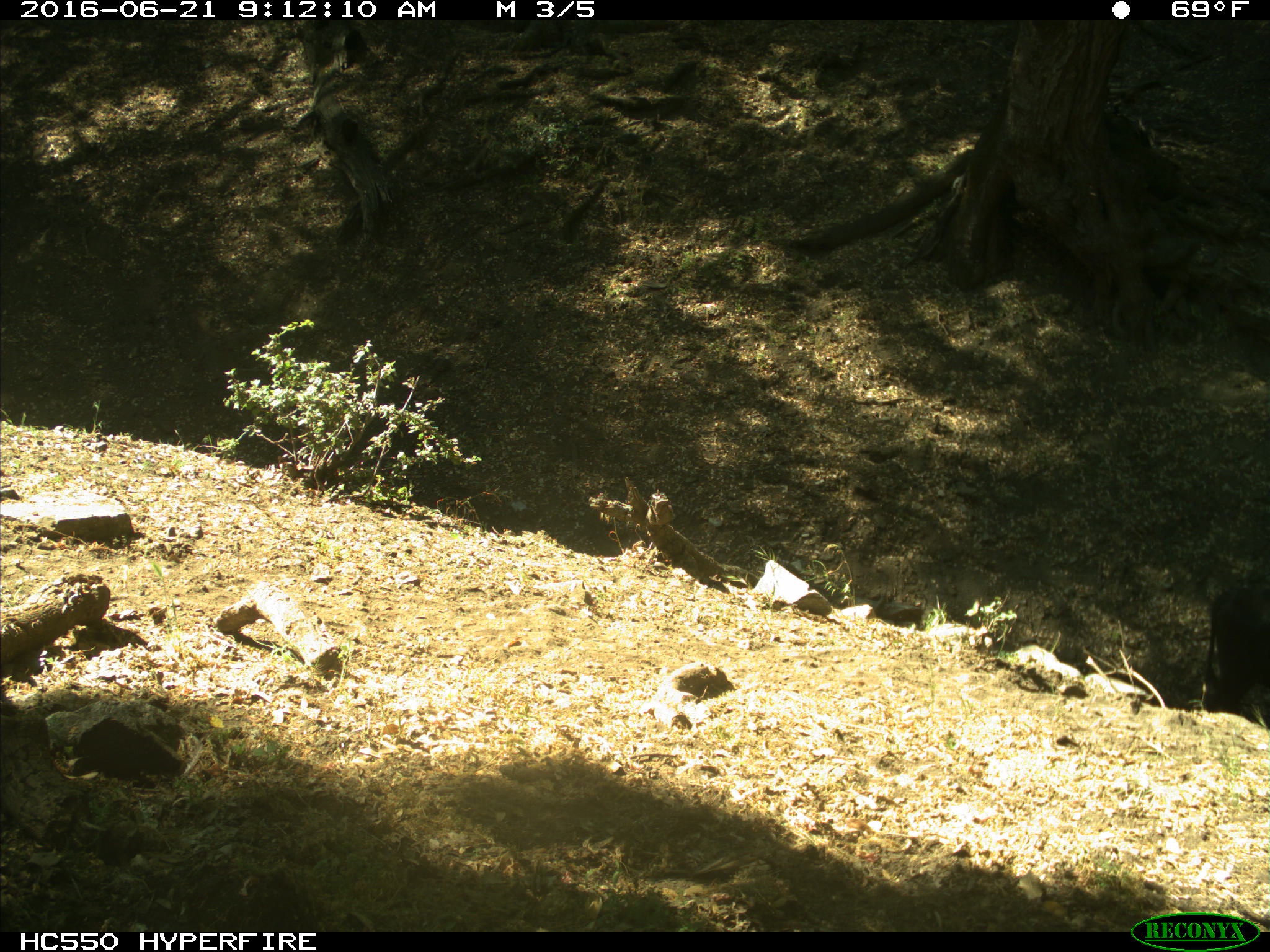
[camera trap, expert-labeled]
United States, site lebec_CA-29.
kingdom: Animalia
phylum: Chordata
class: Mammalia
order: Artiodactyla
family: Bovidae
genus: Bos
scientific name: Bos taurus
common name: domestic cow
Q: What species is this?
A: Bos taurus (domestic cow).